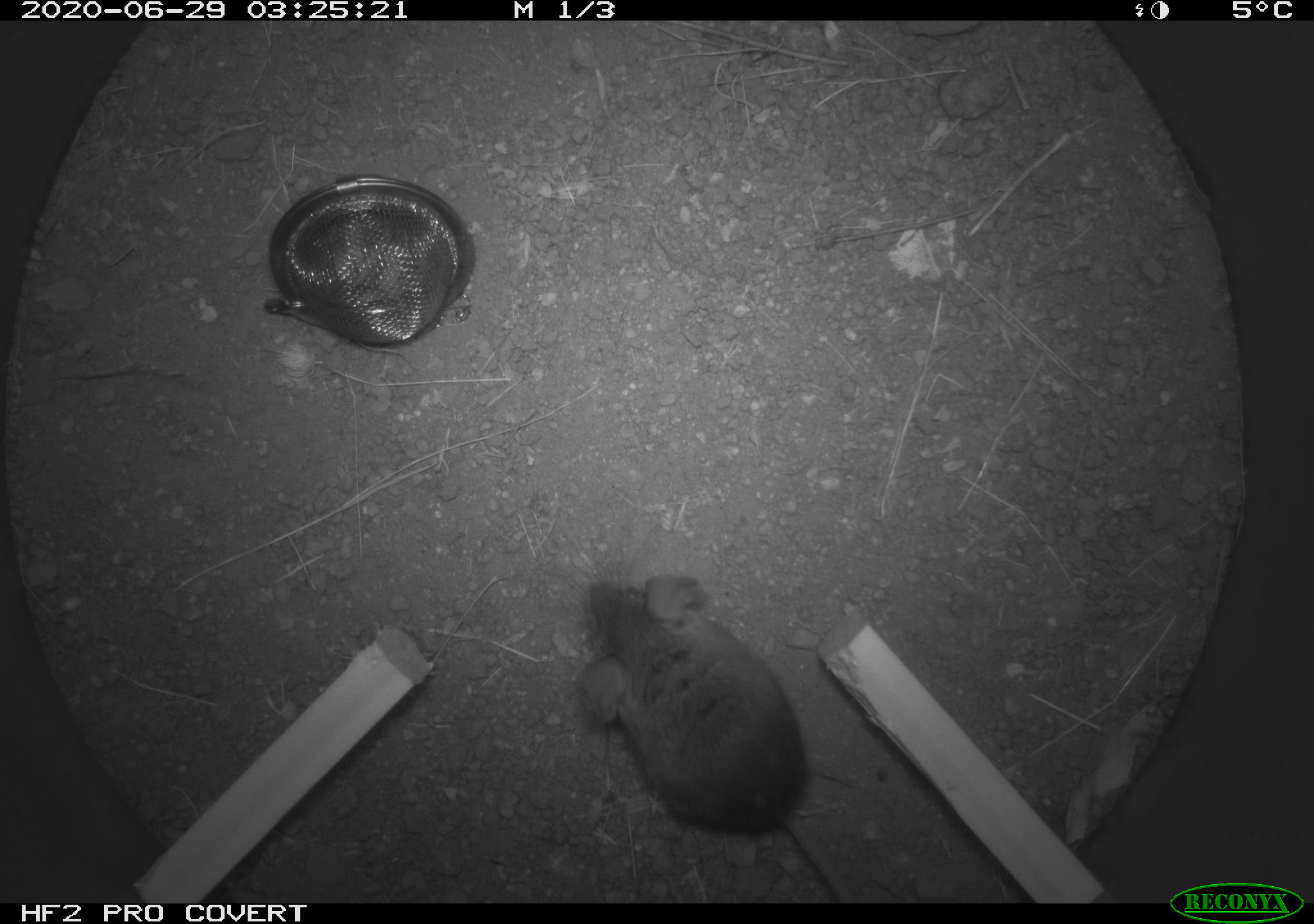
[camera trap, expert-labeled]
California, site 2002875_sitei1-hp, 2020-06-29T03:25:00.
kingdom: Animalia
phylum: Chordata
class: Mammalia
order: Rodentia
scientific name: Rodentia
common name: rodent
Rodent (Rodentia).